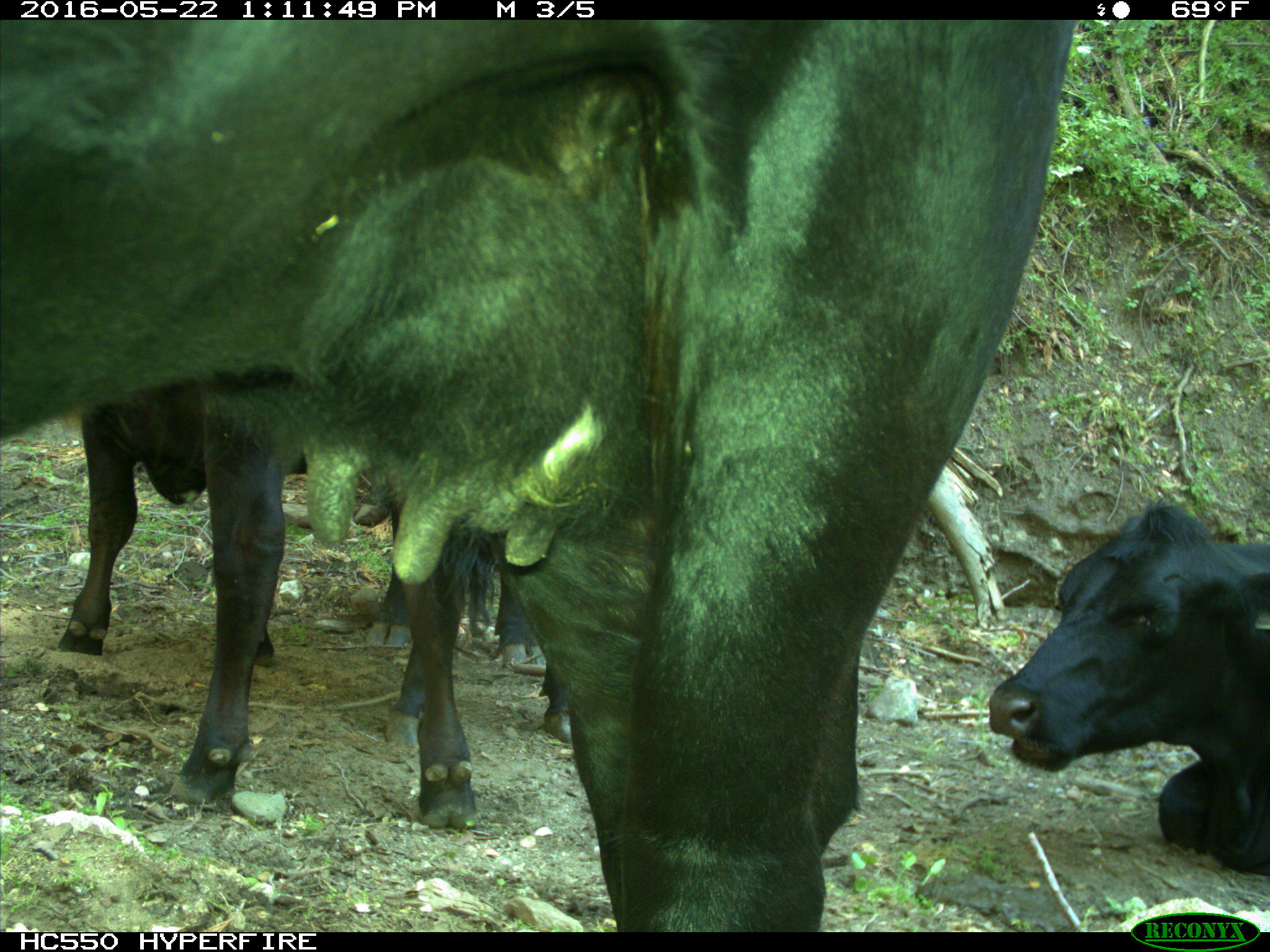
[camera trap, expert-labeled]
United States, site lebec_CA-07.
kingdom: Animalia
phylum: Chordata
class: Mammalia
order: Artiodactyla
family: Bovidae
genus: Bos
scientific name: Bos taurus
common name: domestic cow